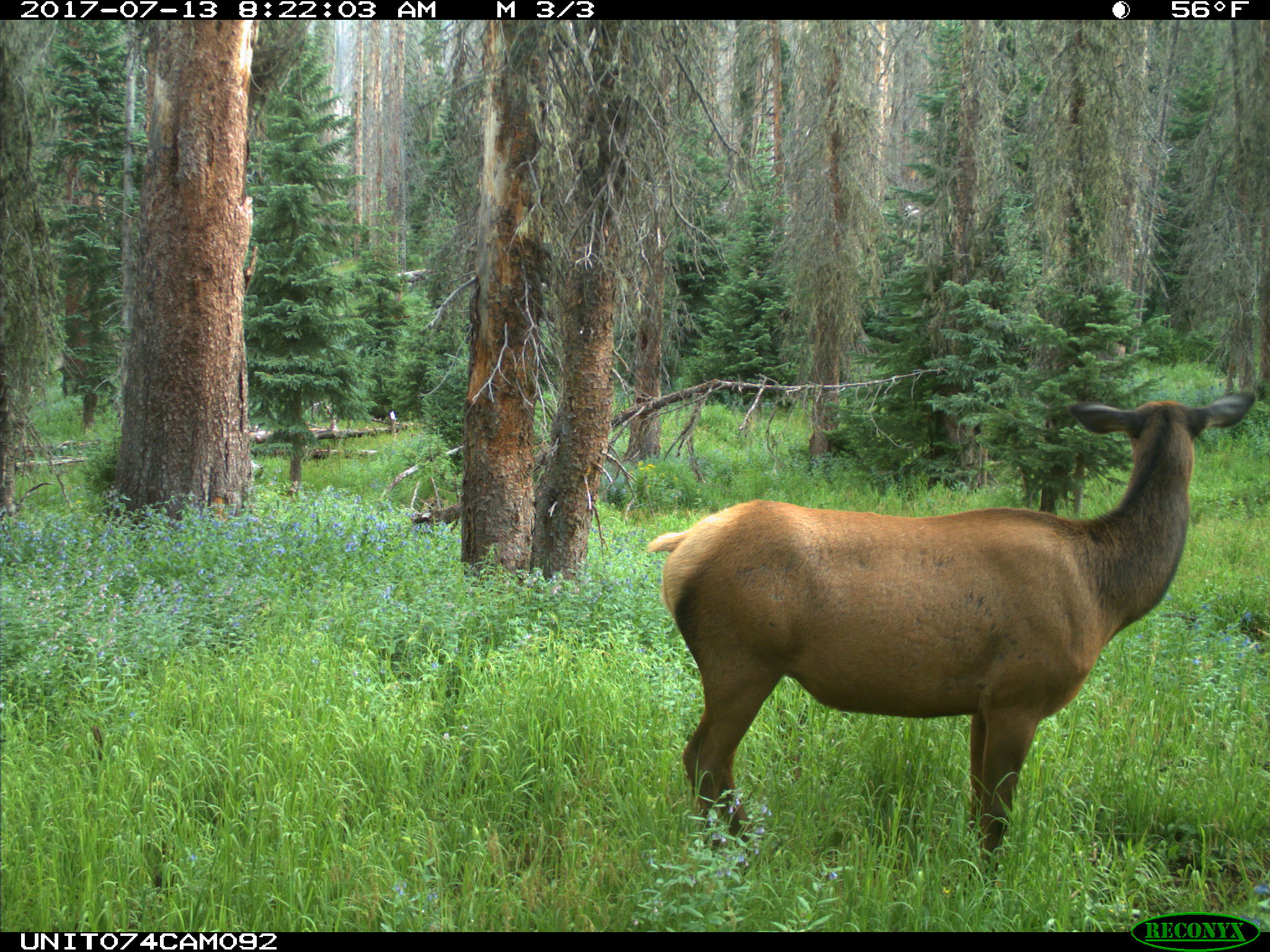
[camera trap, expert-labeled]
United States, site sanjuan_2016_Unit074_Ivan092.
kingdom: Animalia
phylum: Chordata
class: Mammalia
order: Artiodactyla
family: Cervidae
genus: Cervus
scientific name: Cervus elaphus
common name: red deer